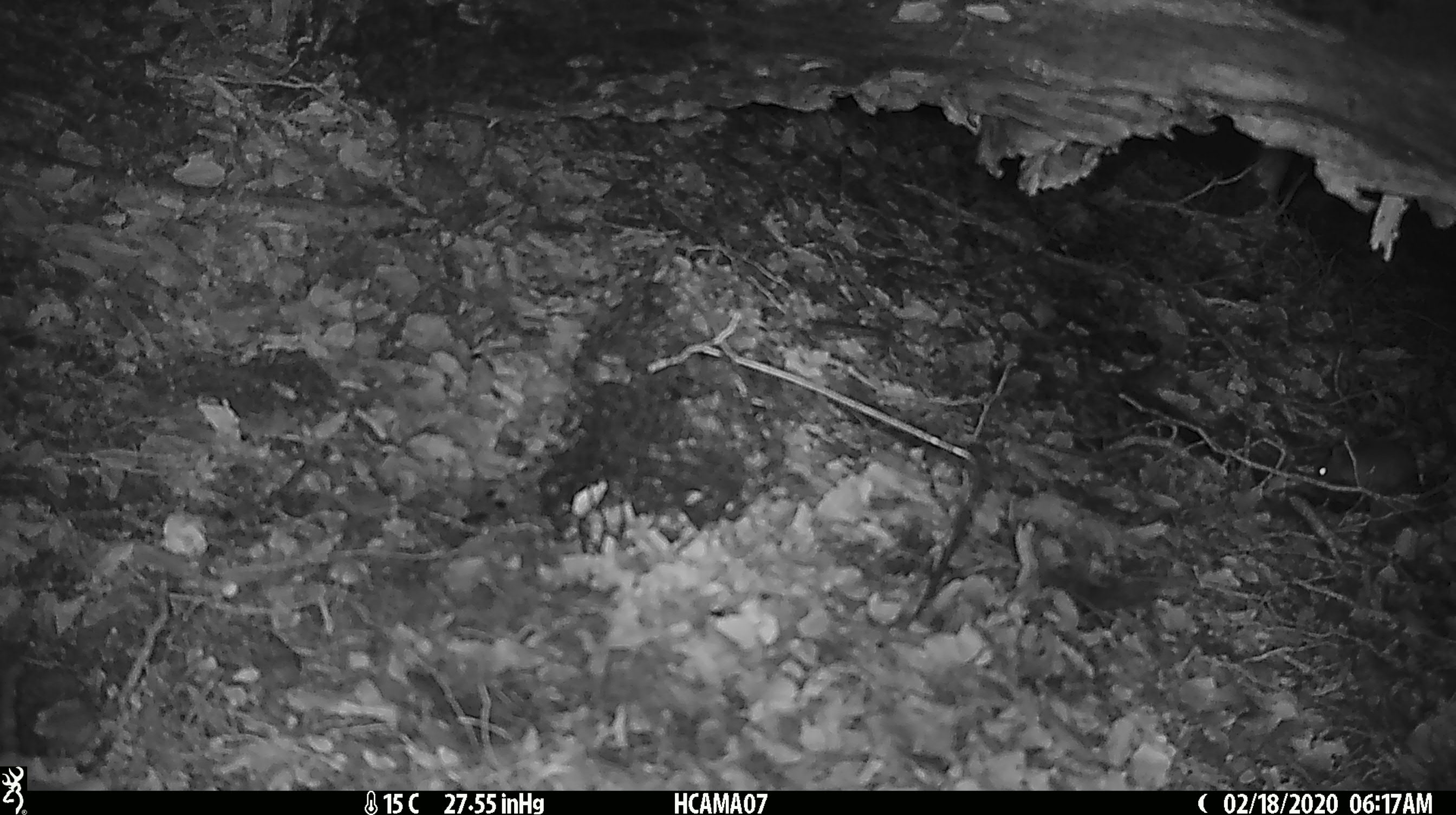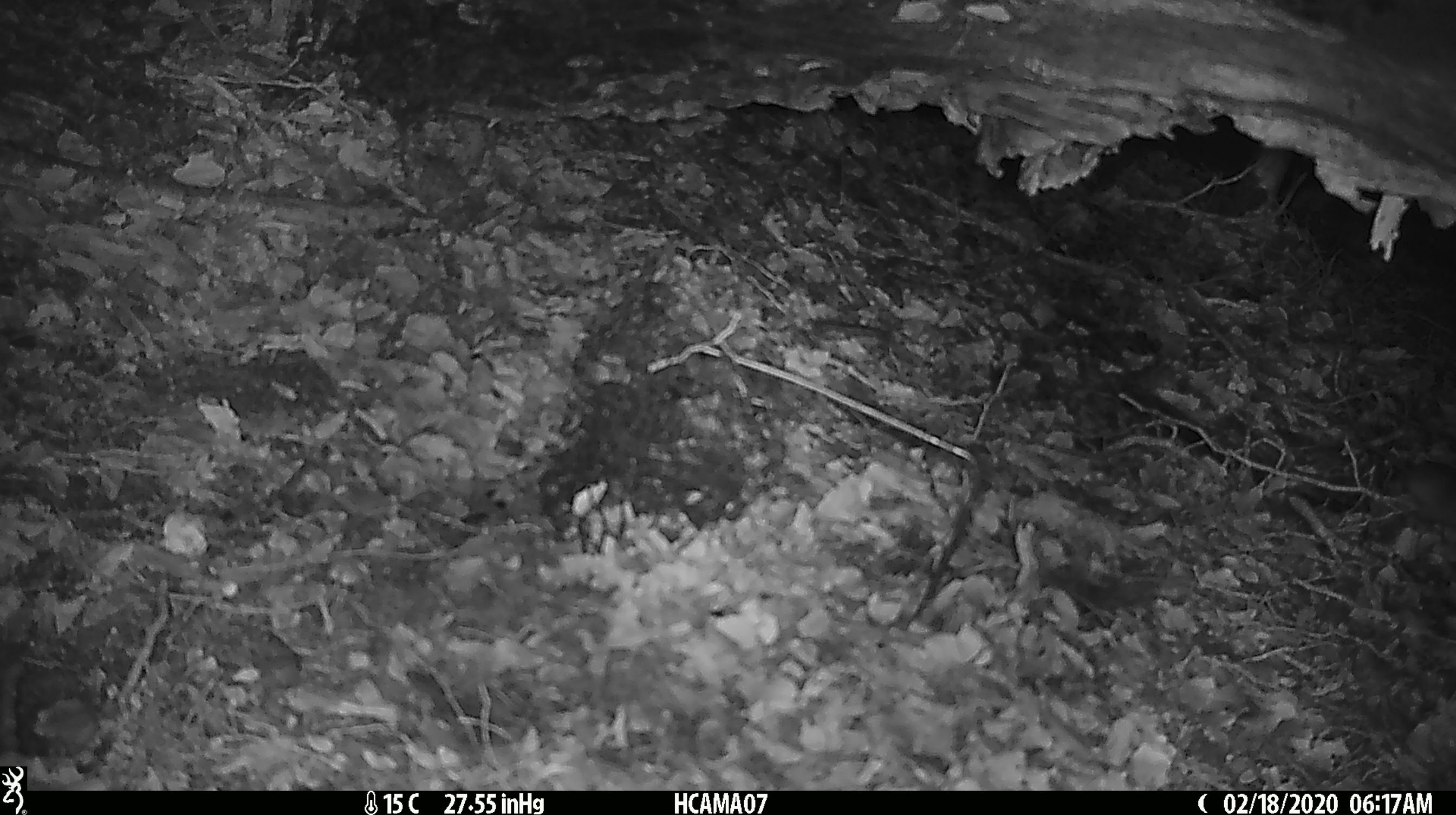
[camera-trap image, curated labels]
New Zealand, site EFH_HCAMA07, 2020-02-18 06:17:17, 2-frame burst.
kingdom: Animalia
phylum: Chordata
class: Mammalia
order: Rodentia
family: Muridae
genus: Mus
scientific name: Mus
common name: mouse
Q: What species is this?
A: Mouse (Mus).